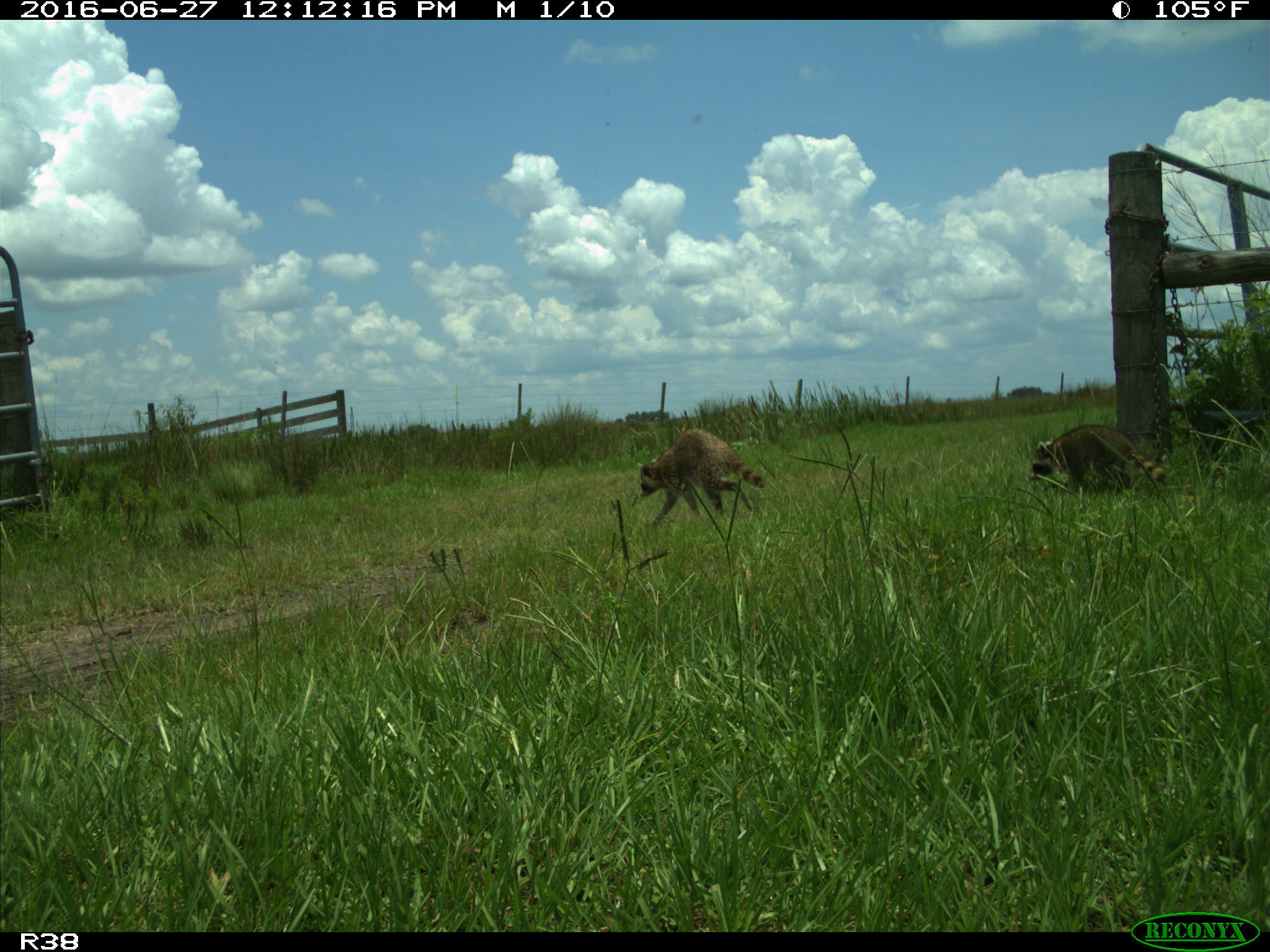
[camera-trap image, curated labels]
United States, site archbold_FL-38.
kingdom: Animalia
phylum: Chordata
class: Mammalia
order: Carnivora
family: Procyonidae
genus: Procyon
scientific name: Procyon lotor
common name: common raccoon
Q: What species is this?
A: Procyon lotor (common raccoon).